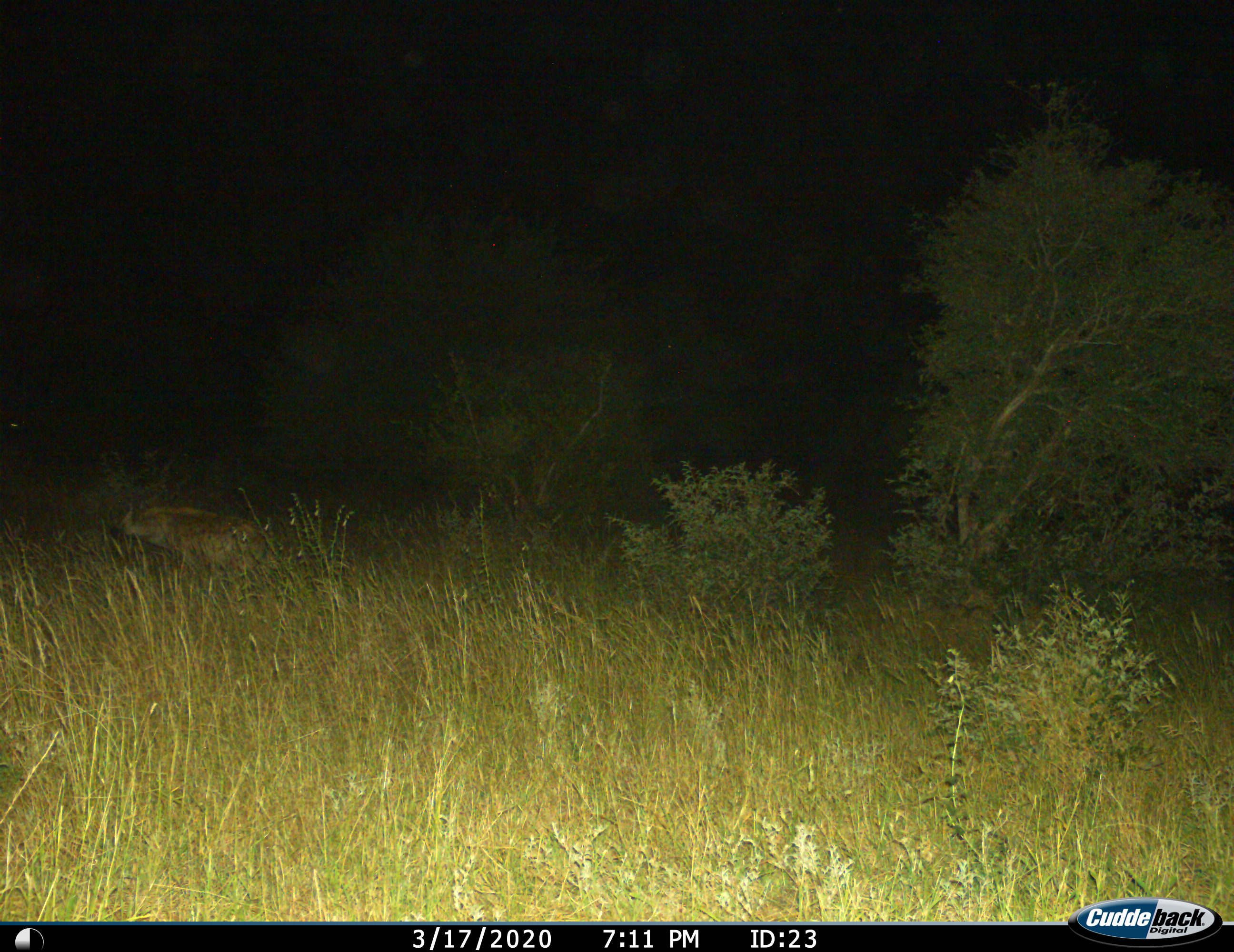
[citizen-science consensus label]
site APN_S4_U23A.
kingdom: Animalia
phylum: Chordata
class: Mammalia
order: Carnivora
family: Hyaenidae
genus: Crocuta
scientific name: Crocuta crocuta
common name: spotted hyena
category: hyenaspotted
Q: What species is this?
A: Hyenaspotted (spotted hyena) (Crocuta crocuta).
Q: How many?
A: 1.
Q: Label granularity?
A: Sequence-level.